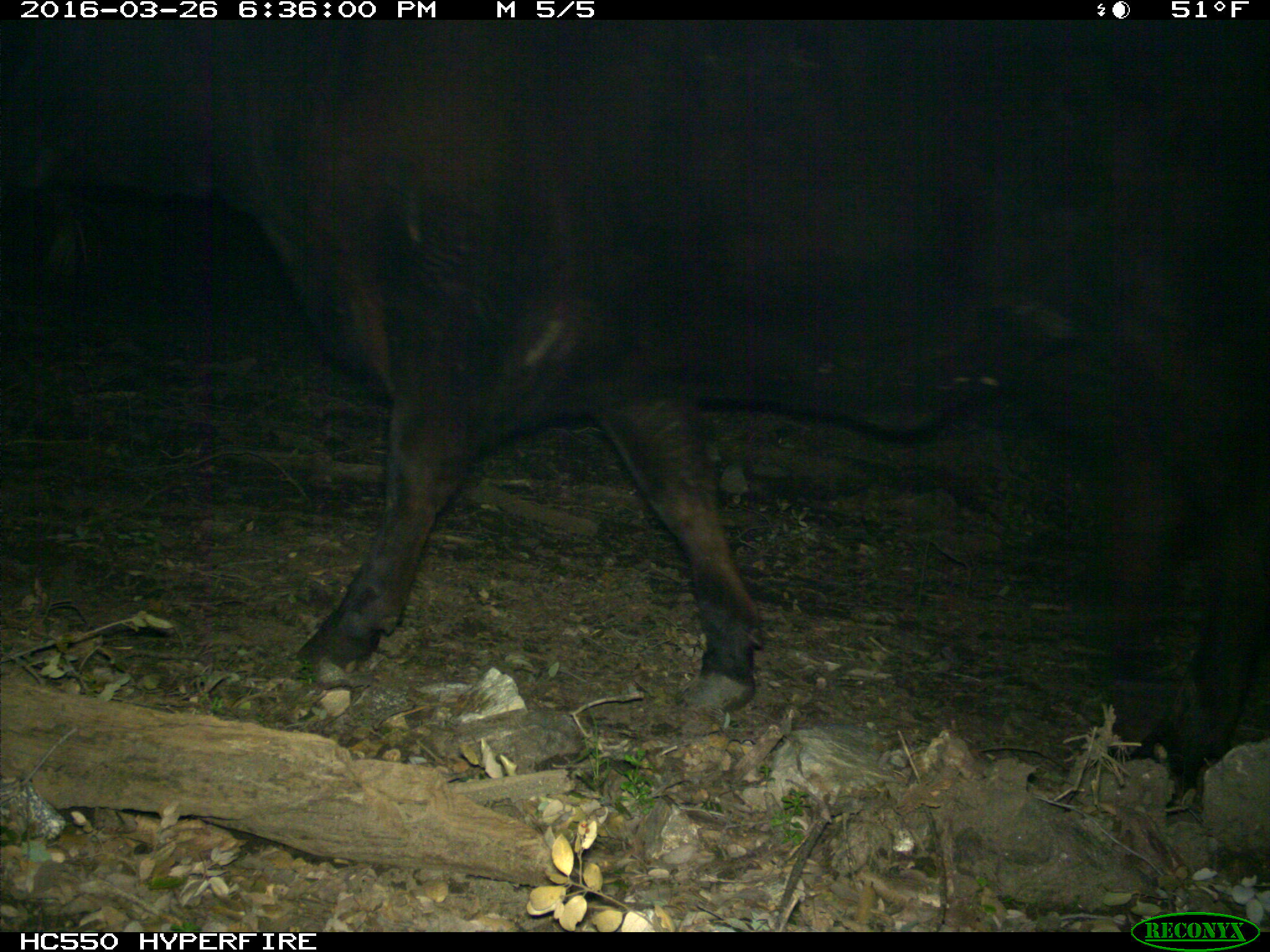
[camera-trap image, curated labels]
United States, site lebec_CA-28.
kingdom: Animalia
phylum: Chordata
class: Mammalia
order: Artiodactyla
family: Bovidae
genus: Bos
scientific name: Bos taurus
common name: domestic cow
Bos taurus (domestic cow).